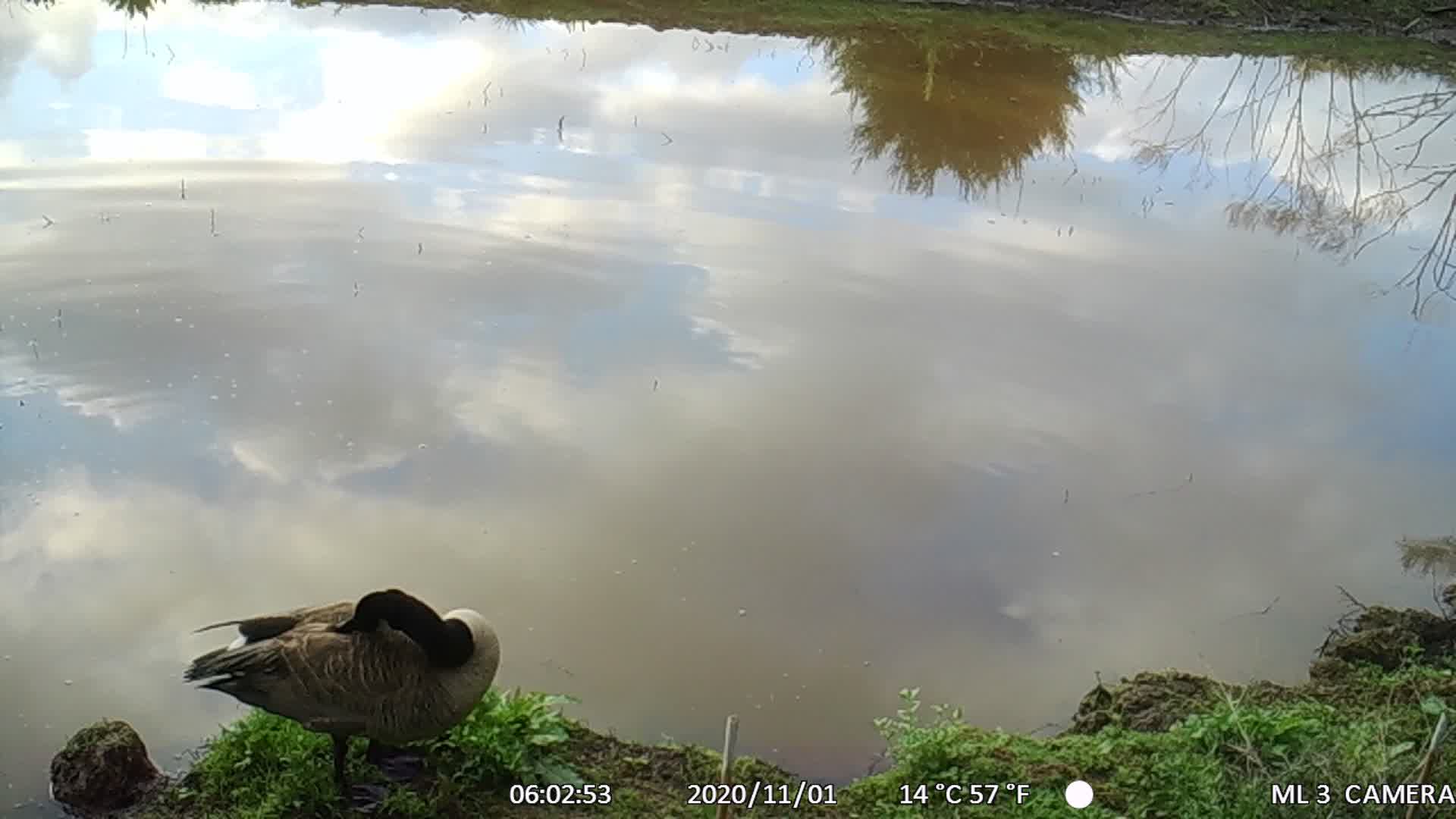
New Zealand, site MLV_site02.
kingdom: Animalia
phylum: Chordata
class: Aves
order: Anseriformes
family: Anatidae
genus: Branta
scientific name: Branta canadensis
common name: canada goose